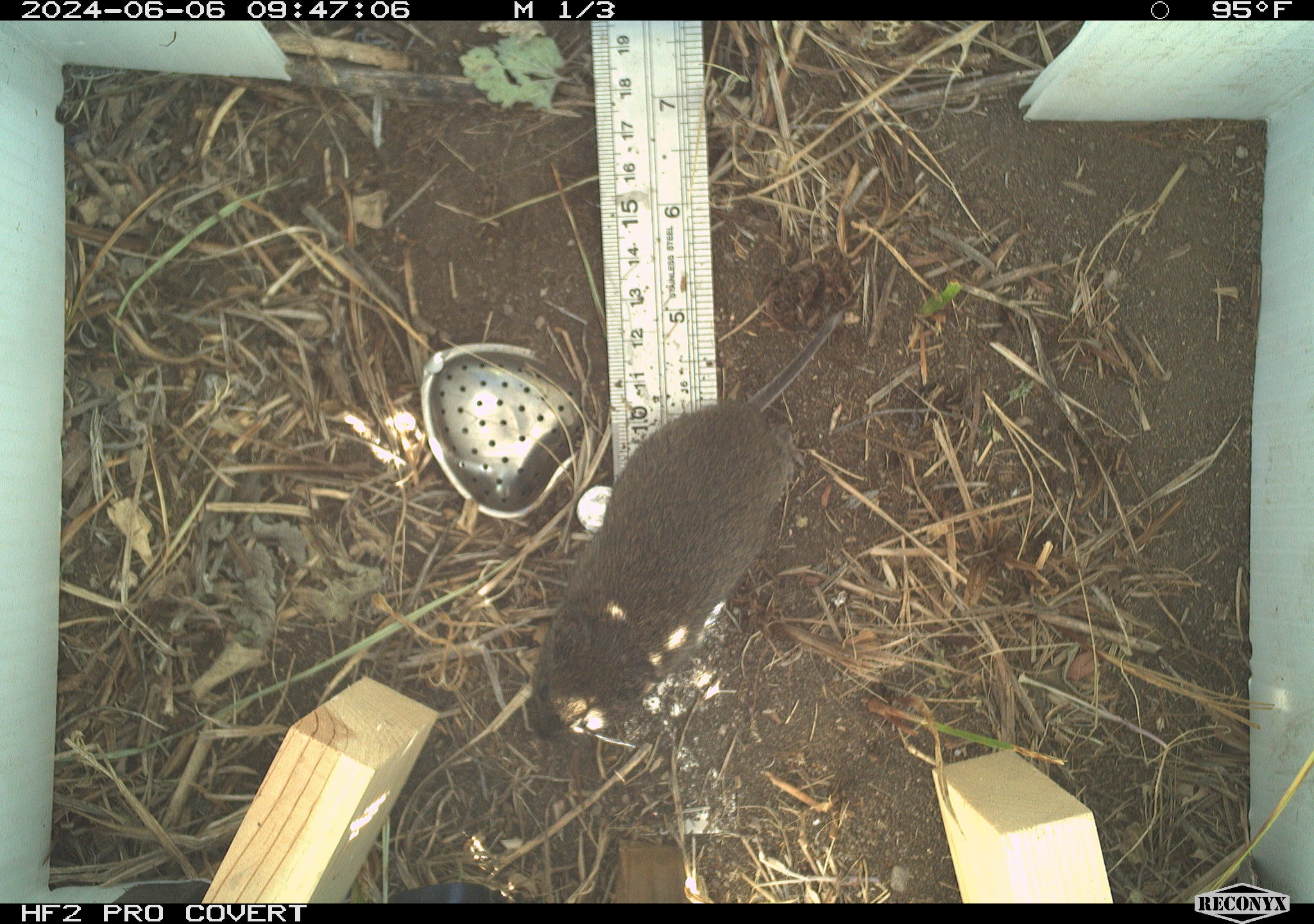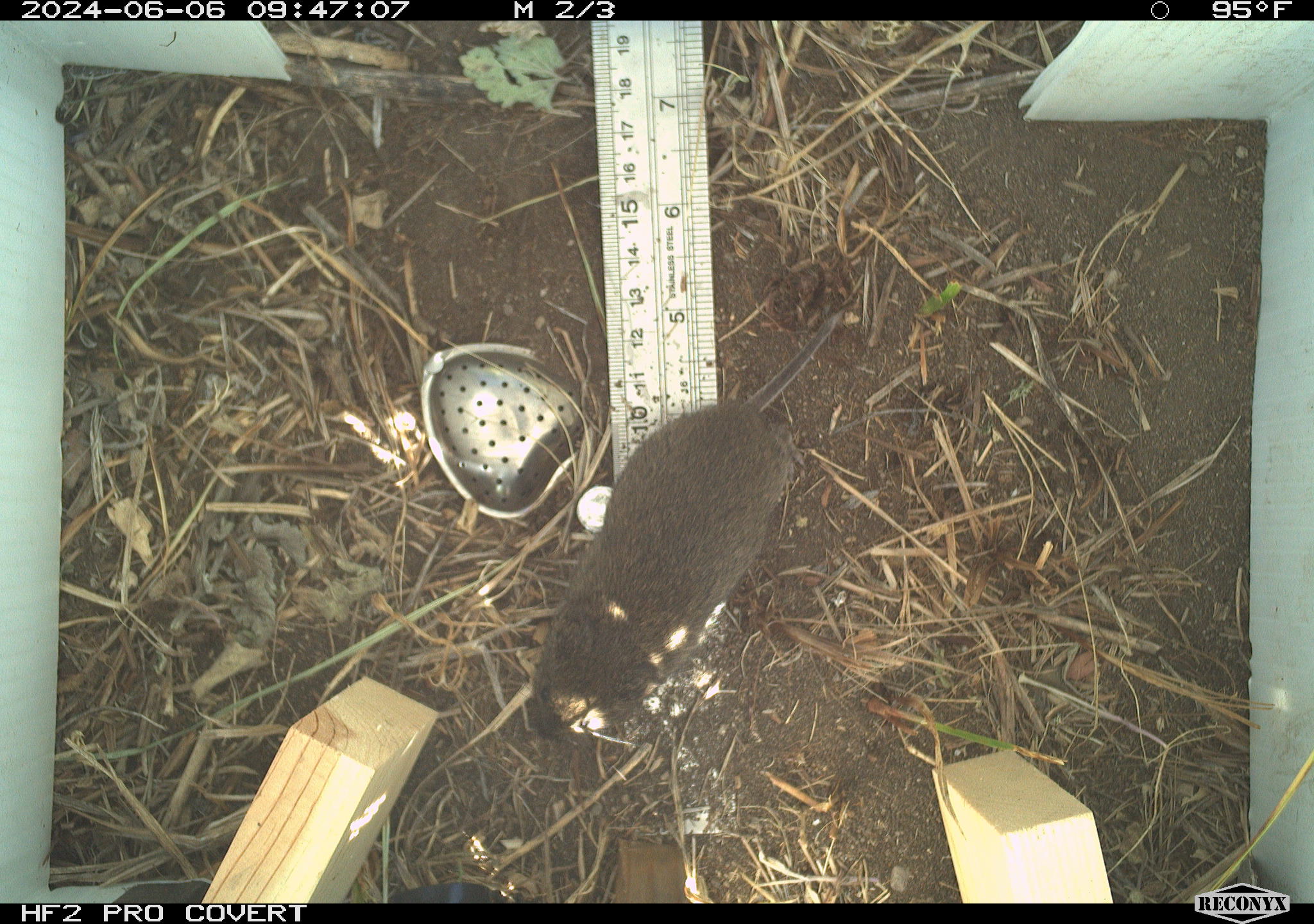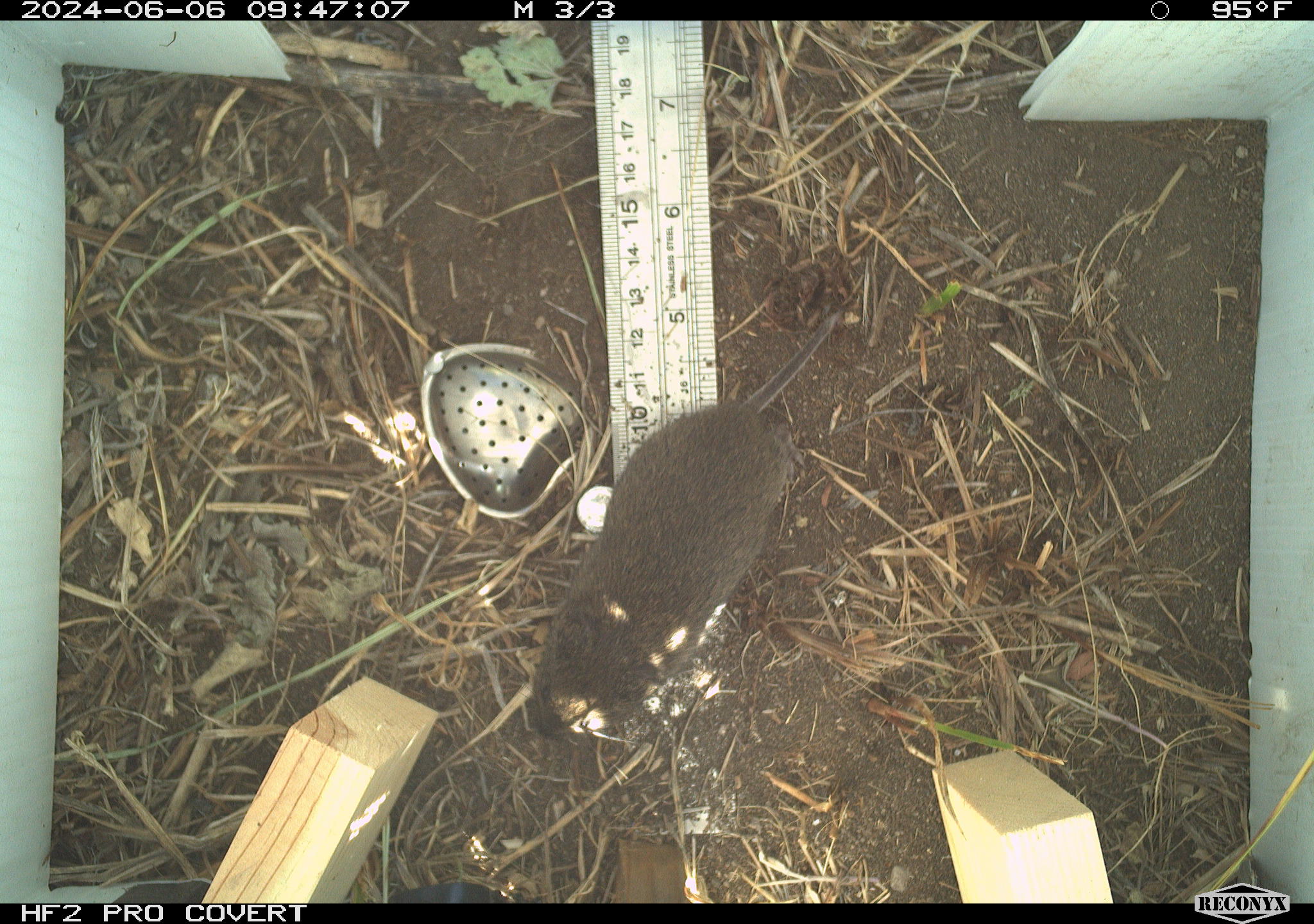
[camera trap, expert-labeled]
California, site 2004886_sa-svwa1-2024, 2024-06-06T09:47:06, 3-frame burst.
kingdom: Animalia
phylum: Chordata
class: Mammalia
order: Rodentia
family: Cricetidae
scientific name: Arvicolinae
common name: voles, lemmings, and muskrats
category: arvicolinae subfamily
Arvicolinae subfamily (voles, lemmings, and muskrats) (Arvicolinae).